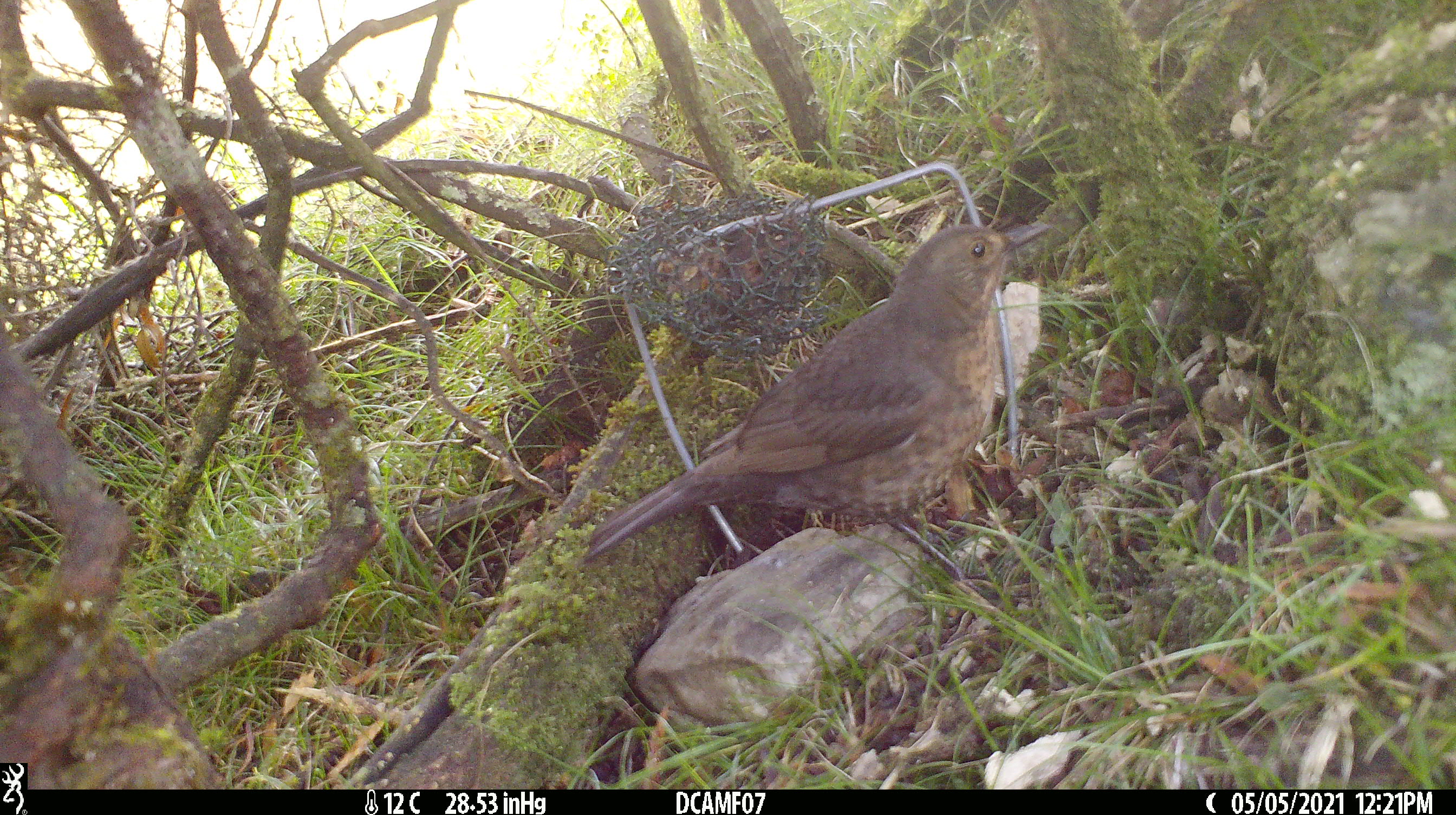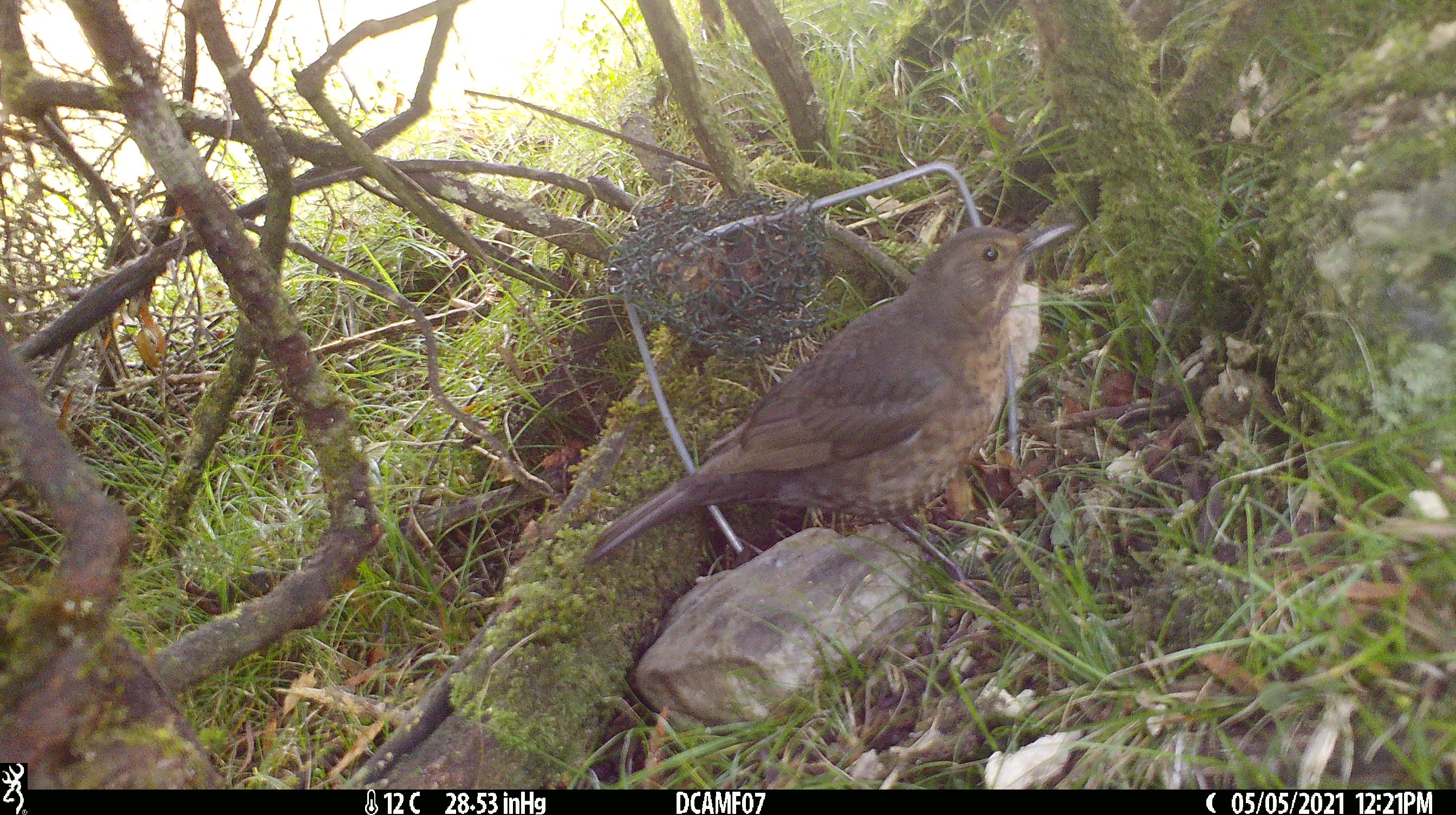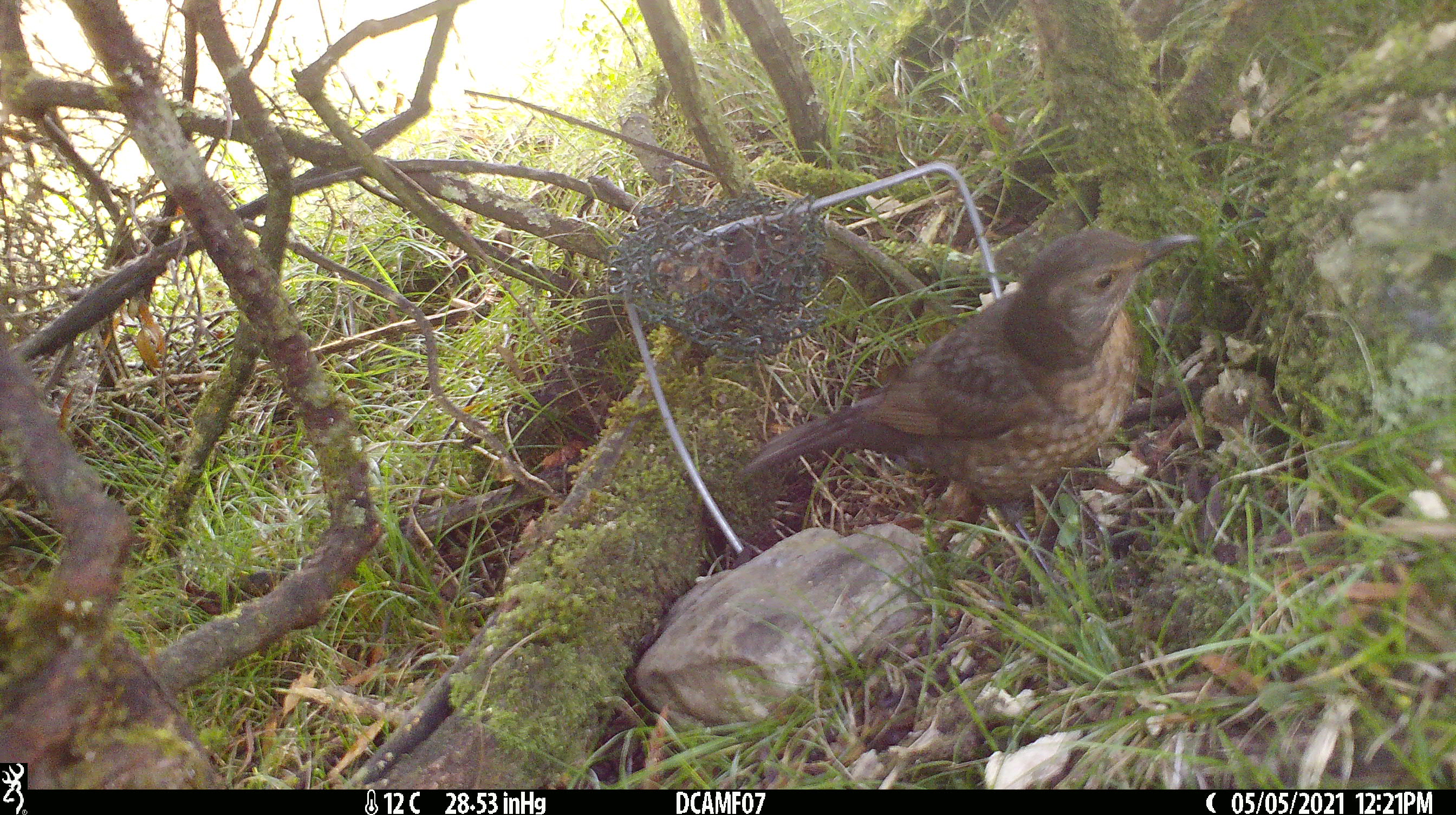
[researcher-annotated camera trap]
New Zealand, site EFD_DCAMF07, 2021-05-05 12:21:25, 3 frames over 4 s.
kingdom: Animalia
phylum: Chordata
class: Aves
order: Passeriformes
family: Turdidae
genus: Turdus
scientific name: Turdus philomelos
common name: song thrush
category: thrush